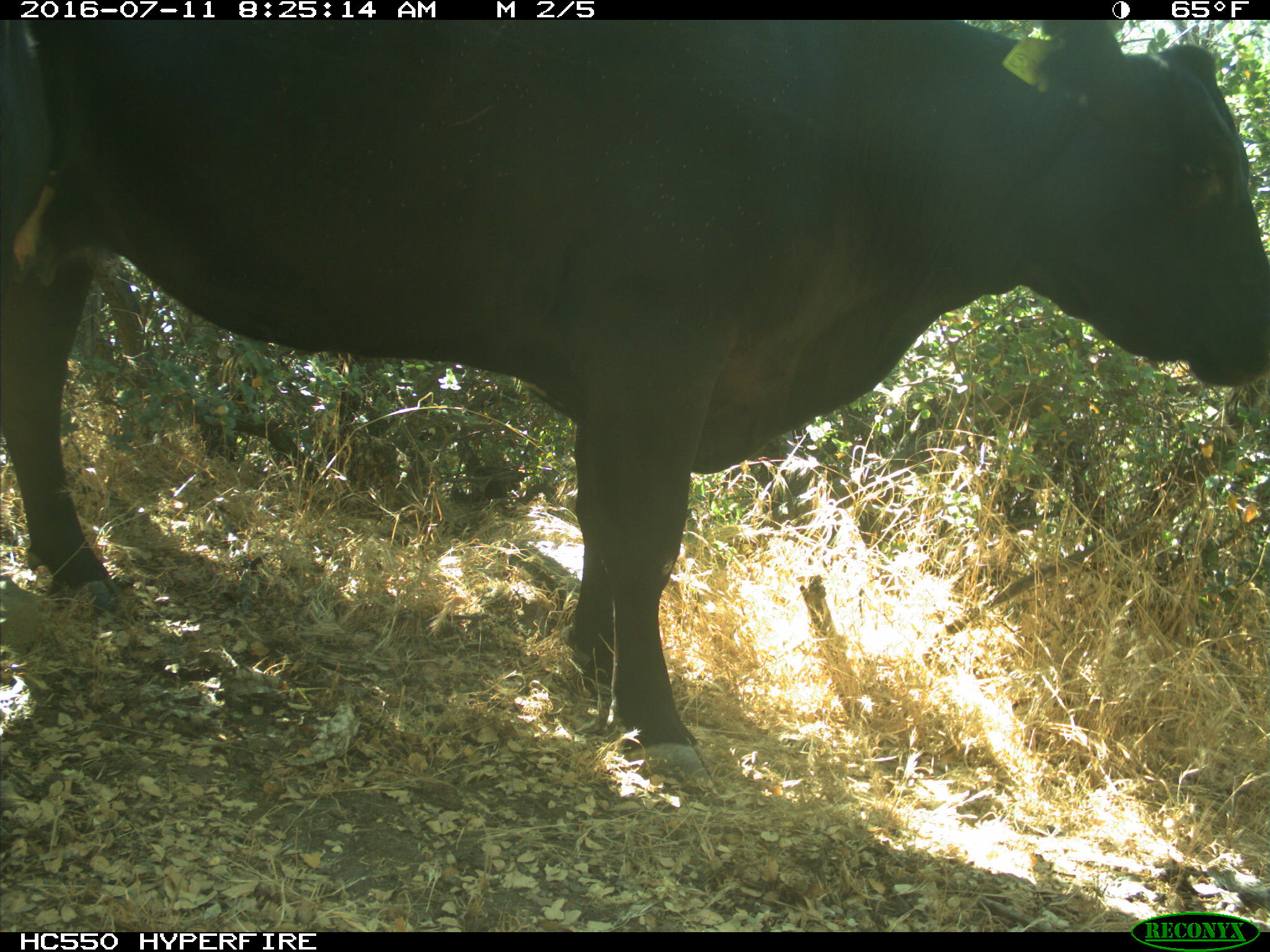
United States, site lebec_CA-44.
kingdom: Animalia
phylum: Chordata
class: Mammalia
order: Artiodactyla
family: Bovidae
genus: Bos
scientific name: Bos taurus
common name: domestic cow